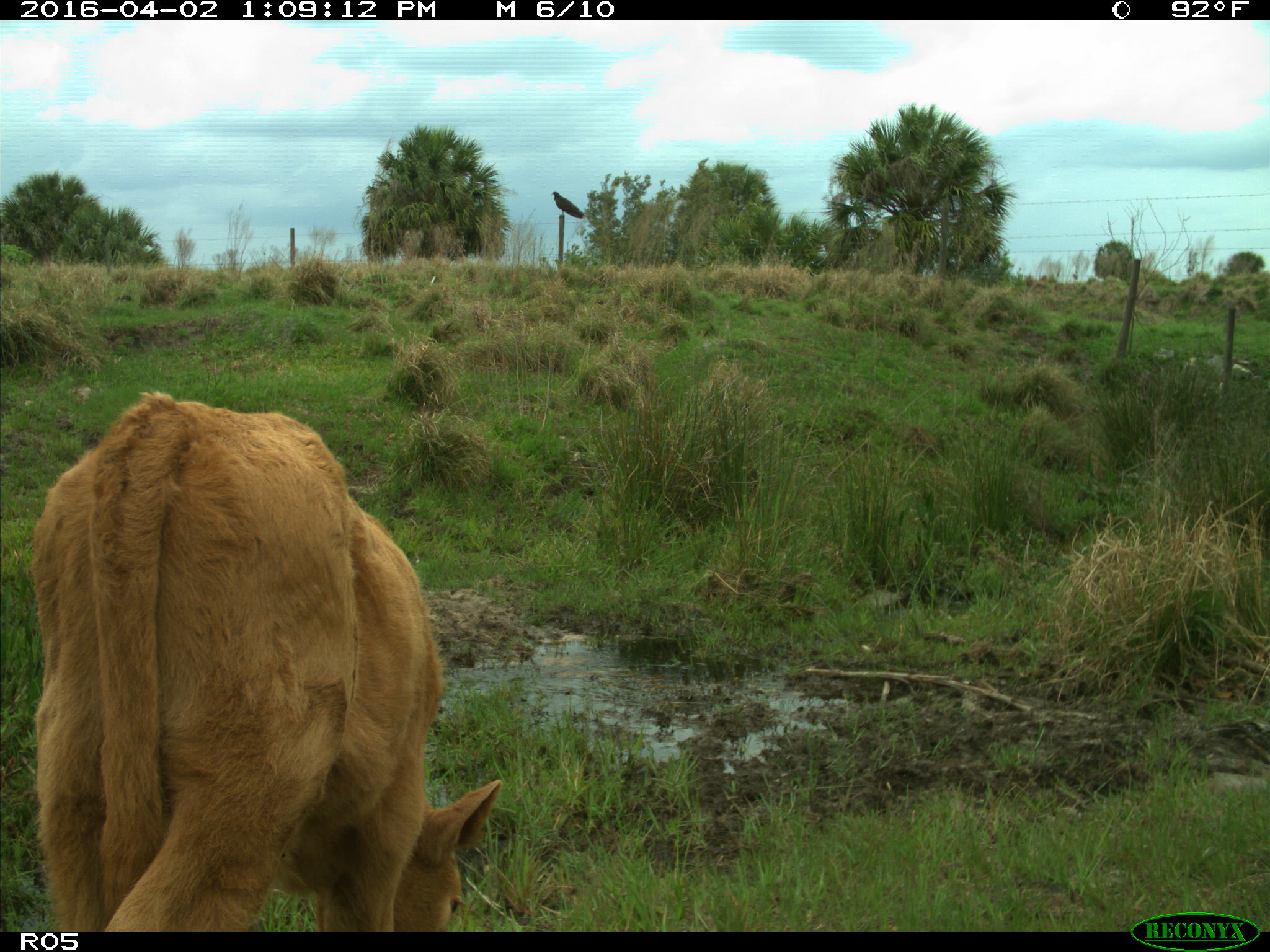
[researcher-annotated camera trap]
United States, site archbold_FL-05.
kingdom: Animalia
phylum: Chordata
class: Mammalia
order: Artiodactyla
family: Bovidae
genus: Bos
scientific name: Bos taurus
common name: domestic cow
Bos taurus (domestic cow).